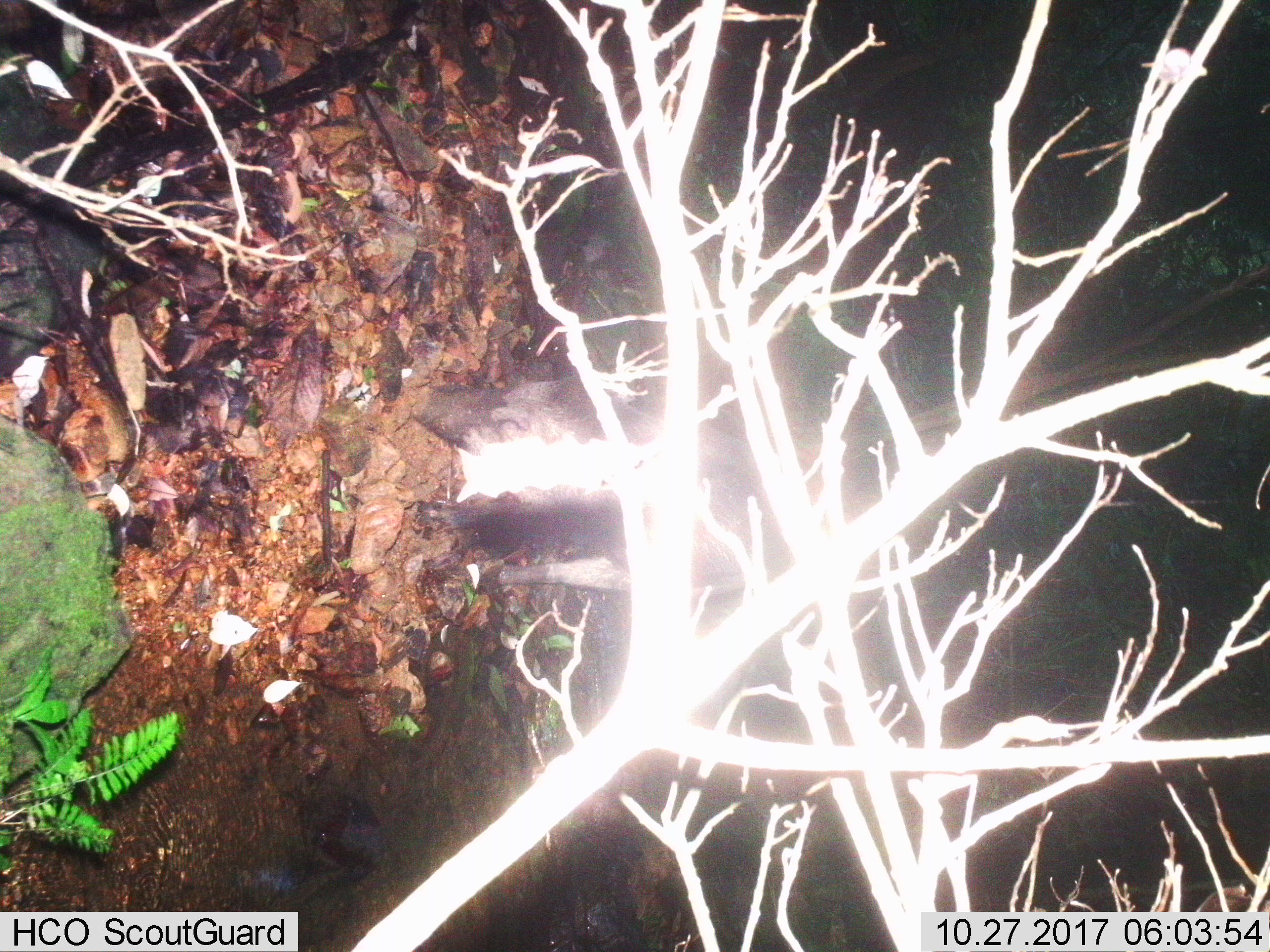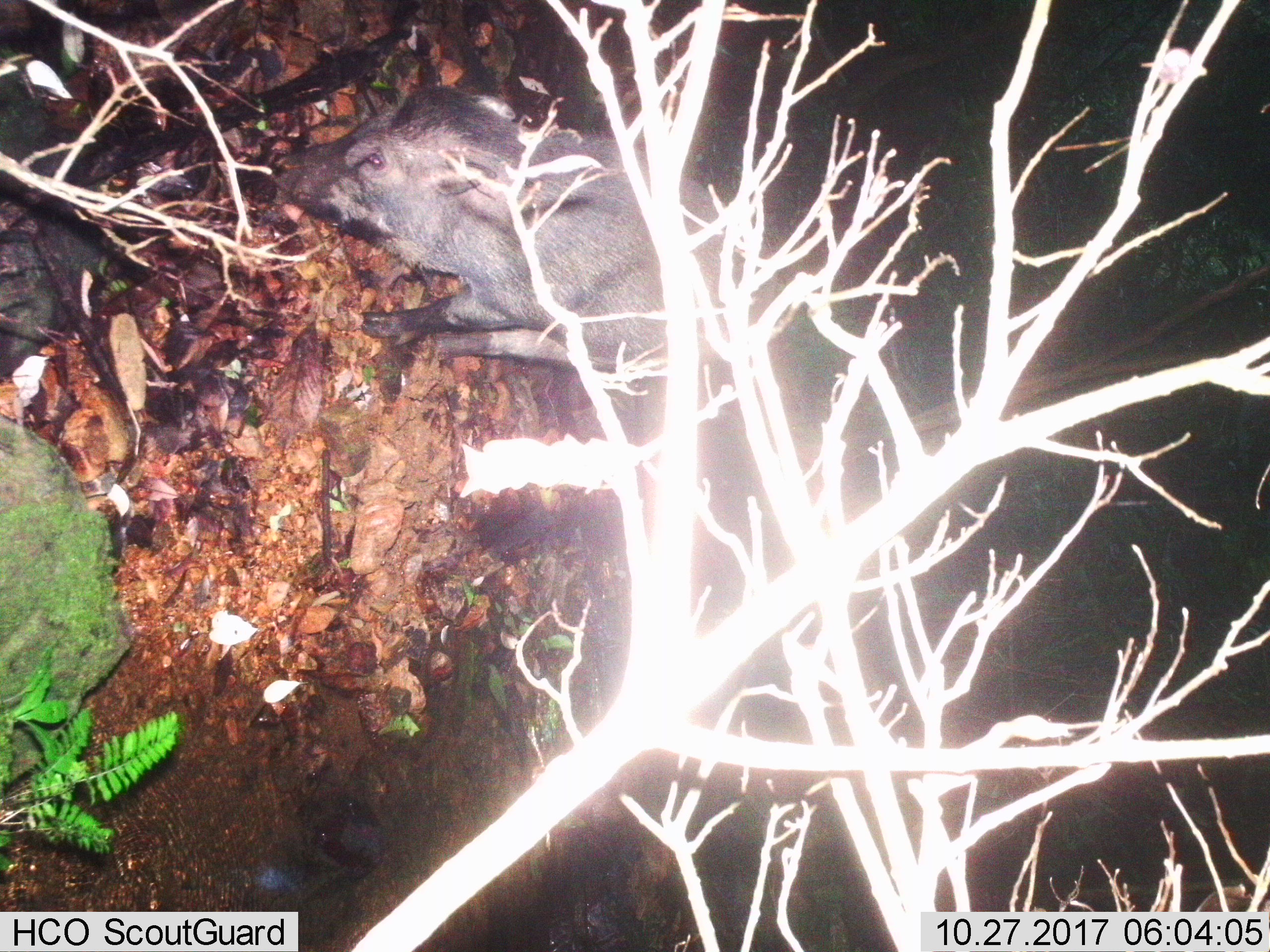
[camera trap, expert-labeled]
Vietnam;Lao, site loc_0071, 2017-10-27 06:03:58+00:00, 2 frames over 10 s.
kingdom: Animalia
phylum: Chordata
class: Mammalia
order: Artiodactyla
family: Suidae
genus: Sus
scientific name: Sus scrofa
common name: eurasian wild pig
Eurasian wild pig (Sus scrofa). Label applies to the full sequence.